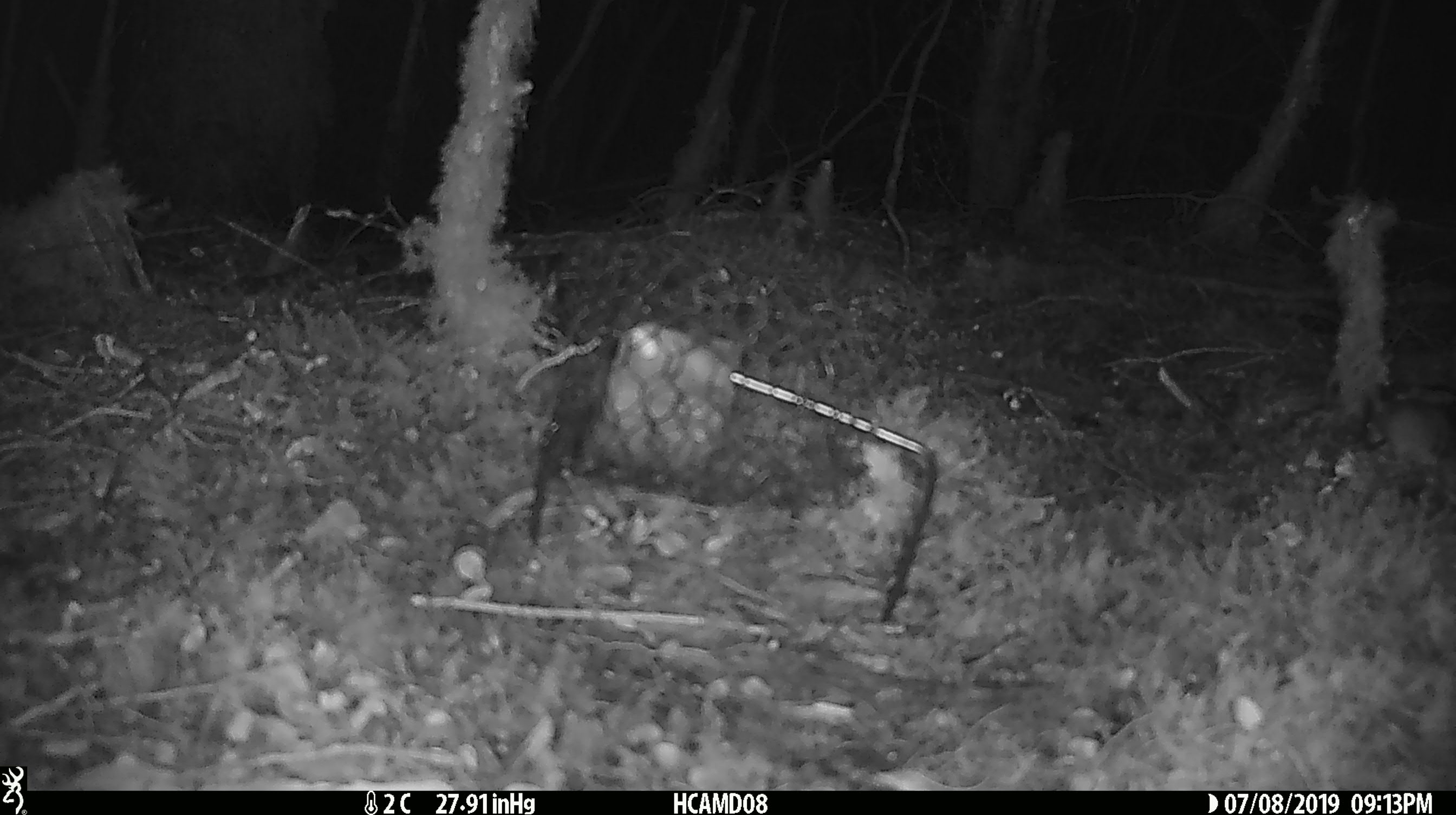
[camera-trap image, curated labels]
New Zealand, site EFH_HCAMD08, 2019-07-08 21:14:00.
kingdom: Animalia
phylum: Chordata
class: Mammalia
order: Rodentia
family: Muridae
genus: Mus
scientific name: Mus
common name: mouse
Mouse (Mus).